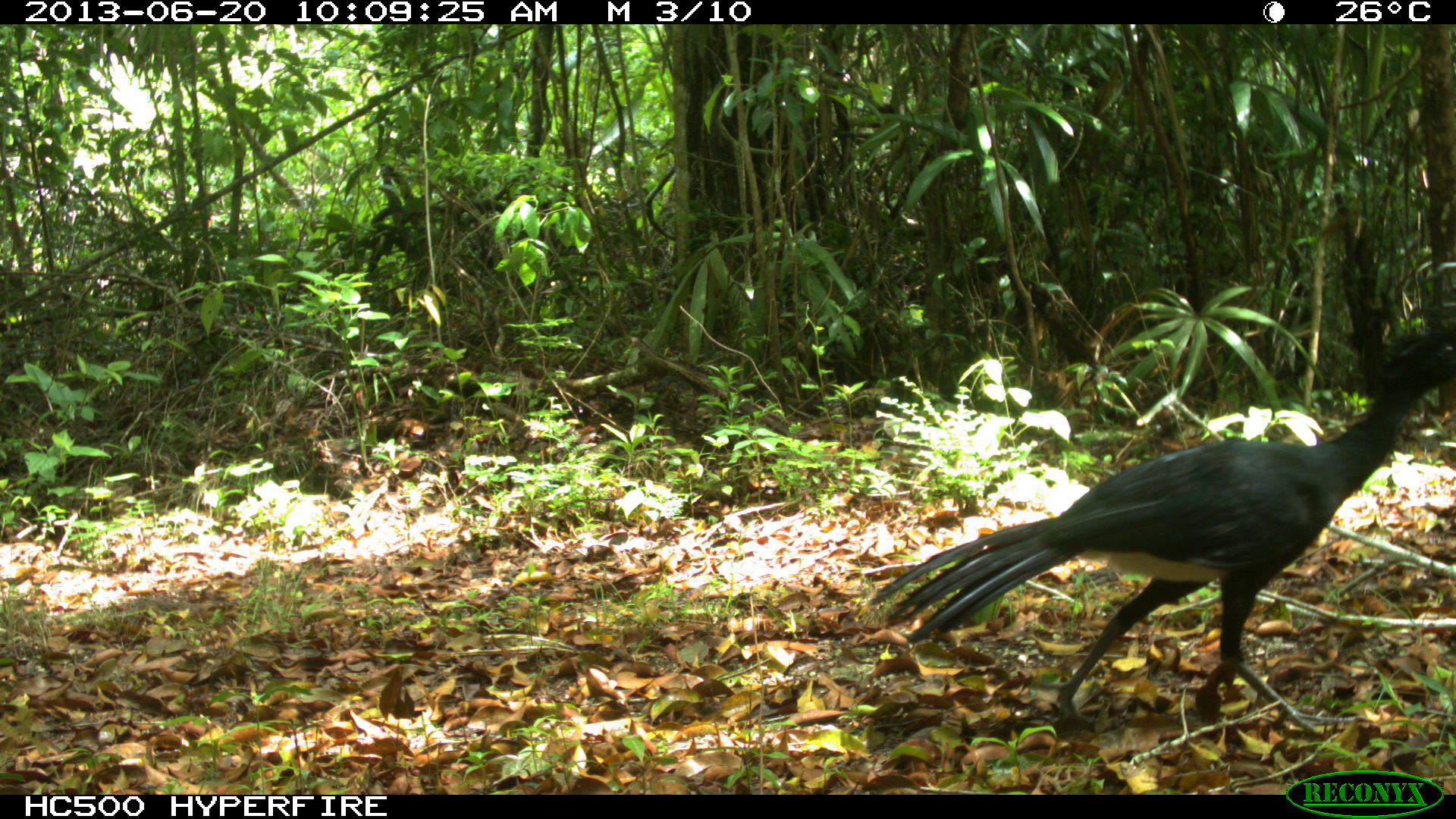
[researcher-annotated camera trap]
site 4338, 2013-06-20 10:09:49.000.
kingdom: Animalia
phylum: Chordata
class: Aves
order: Galliformes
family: Cracidae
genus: Crax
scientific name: Crax rubra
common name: great curassow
Crax rubra (great curassow), count 1, sex male.